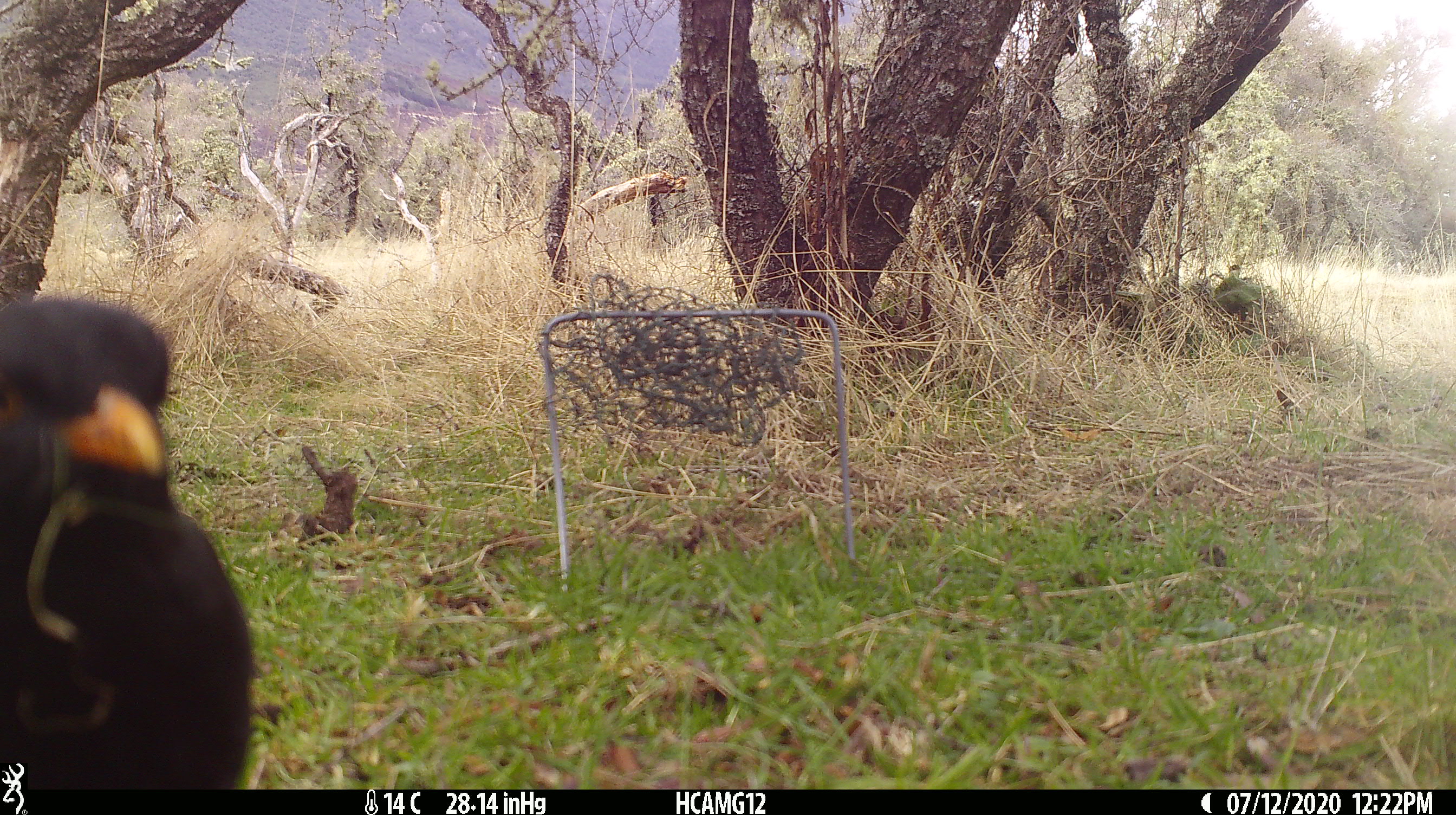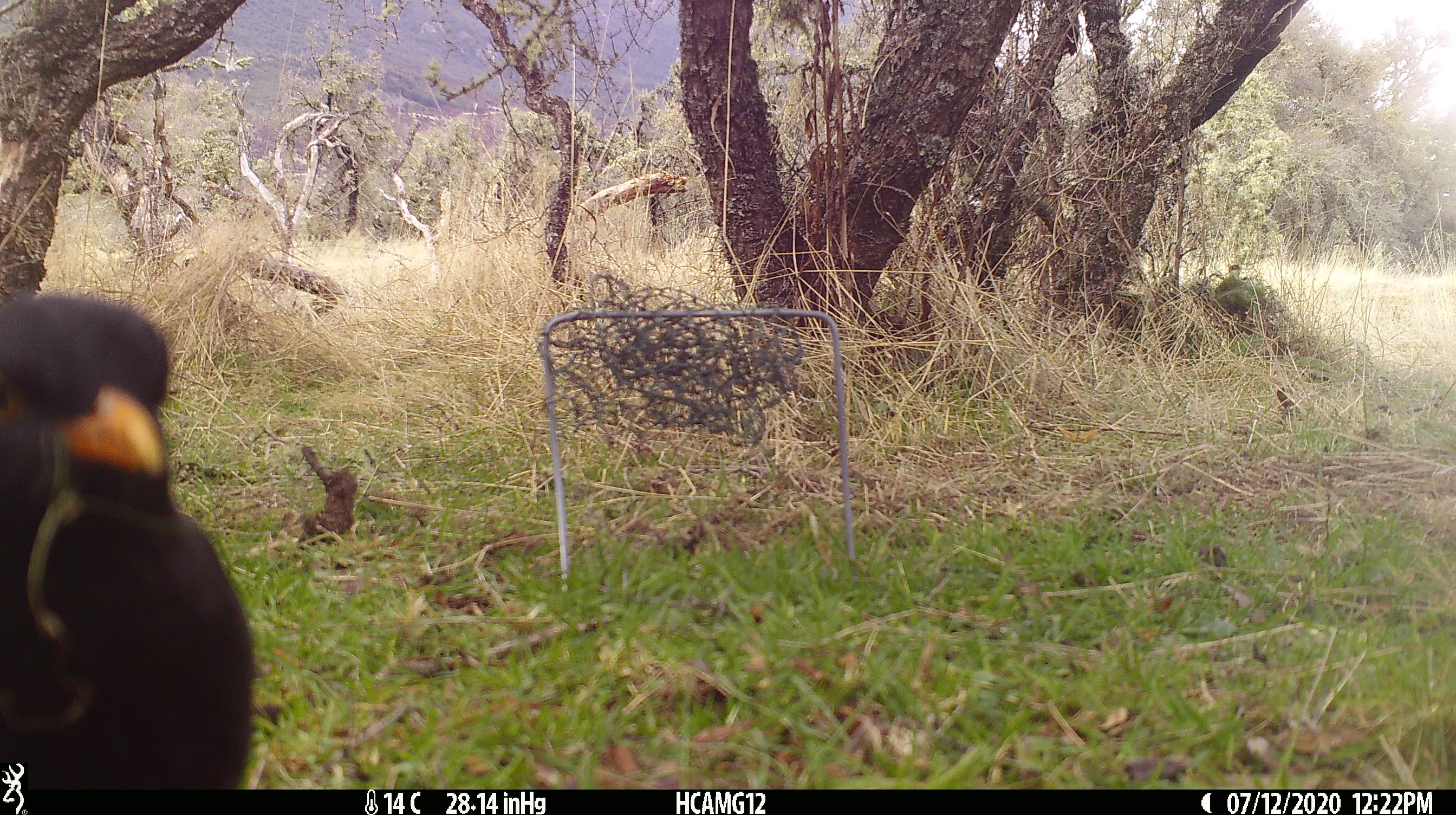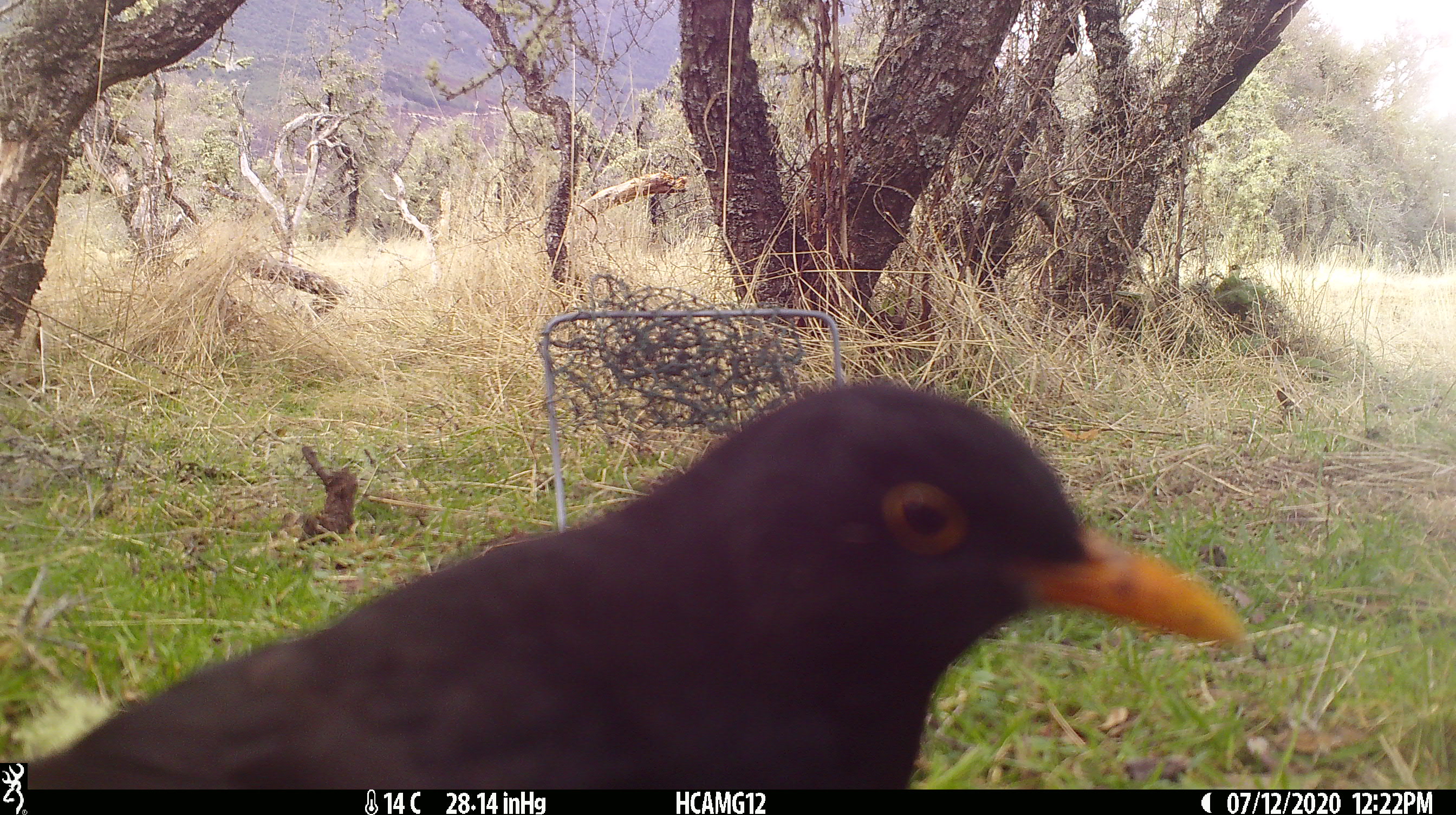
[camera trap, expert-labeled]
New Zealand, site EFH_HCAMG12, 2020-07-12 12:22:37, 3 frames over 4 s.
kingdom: Animalia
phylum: Chordata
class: Aves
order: Passeriformes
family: Turdidae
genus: Turdus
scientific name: Turdus merula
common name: eurasian blackbird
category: blackbird